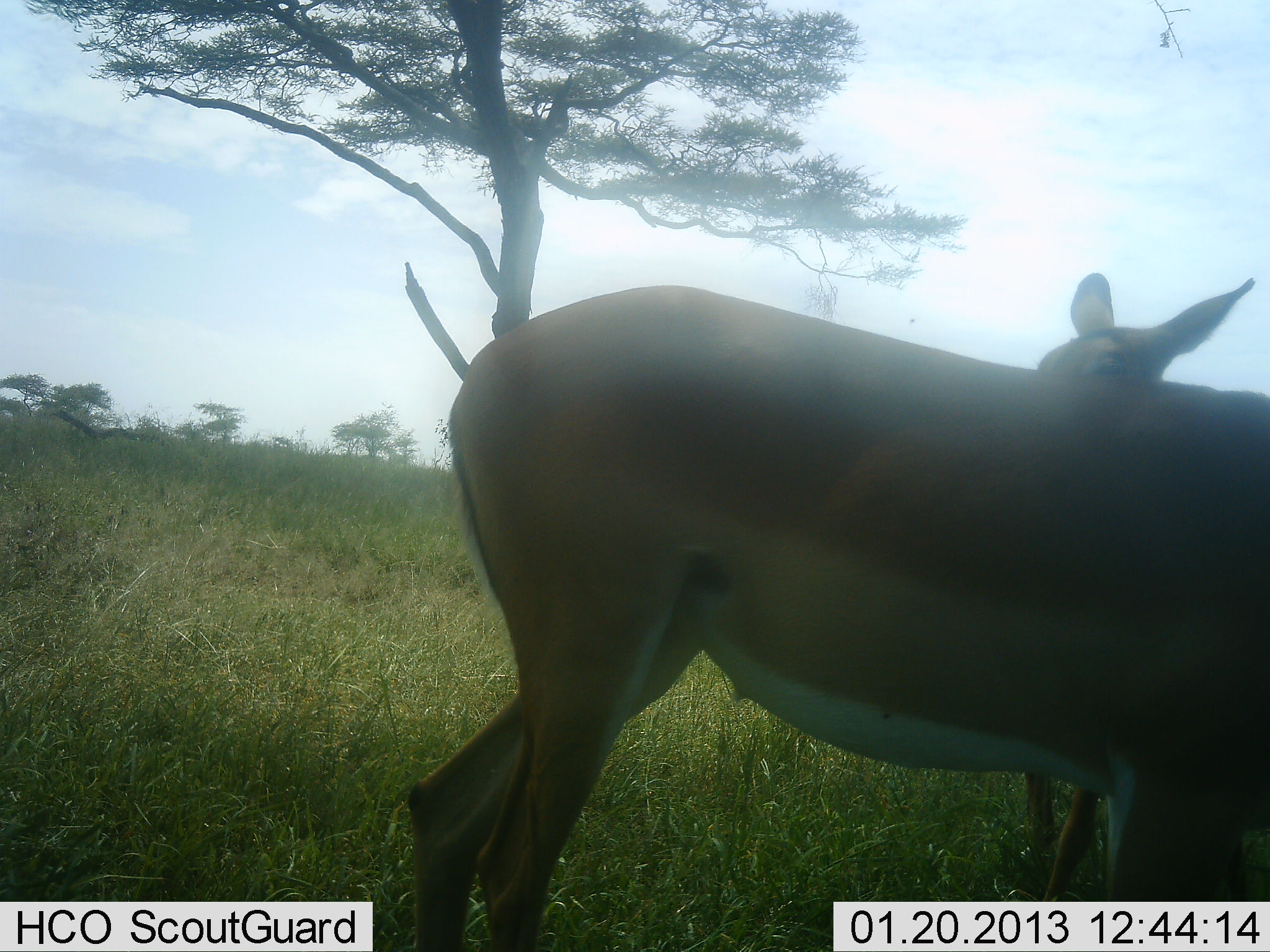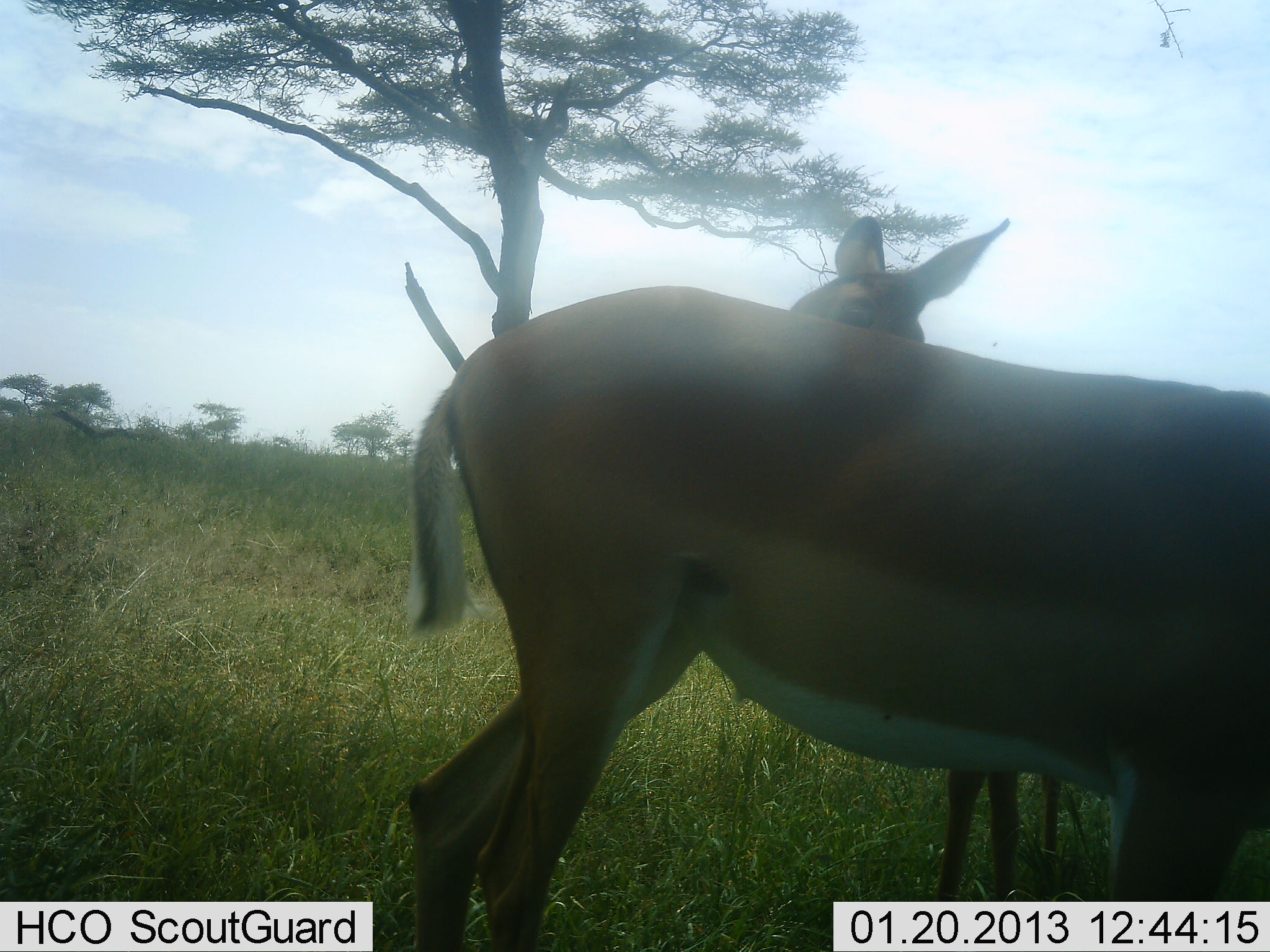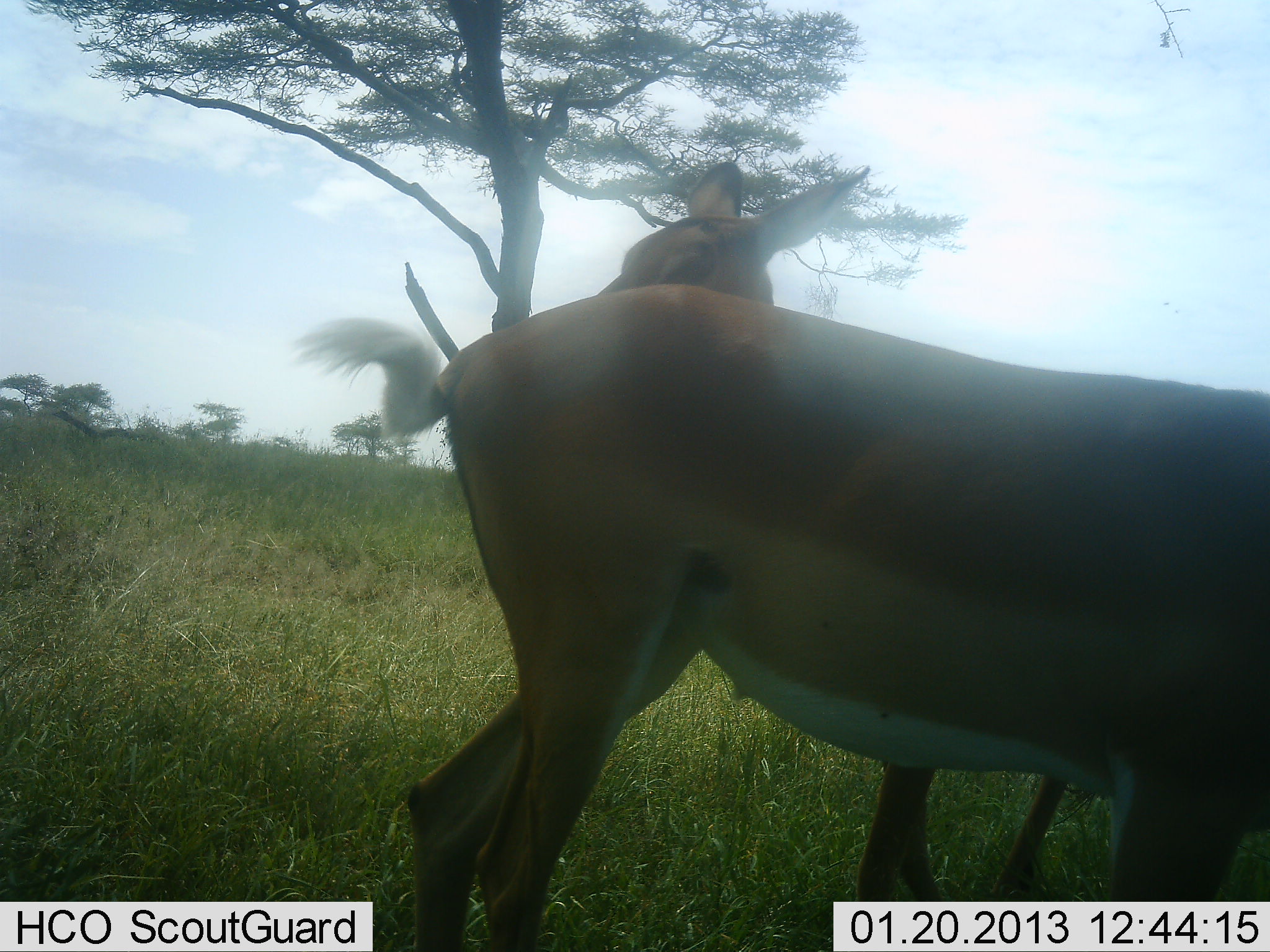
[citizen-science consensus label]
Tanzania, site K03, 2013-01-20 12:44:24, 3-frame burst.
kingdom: Animalia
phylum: Chordata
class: Mammalia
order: Artiodactyla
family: Bovidae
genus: Aepyceros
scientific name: Aepyceros melampus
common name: impala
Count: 2.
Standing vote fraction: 93%.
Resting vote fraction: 7%.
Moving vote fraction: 29%.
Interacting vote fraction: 0%.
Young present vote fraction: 7%.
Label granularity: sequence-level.